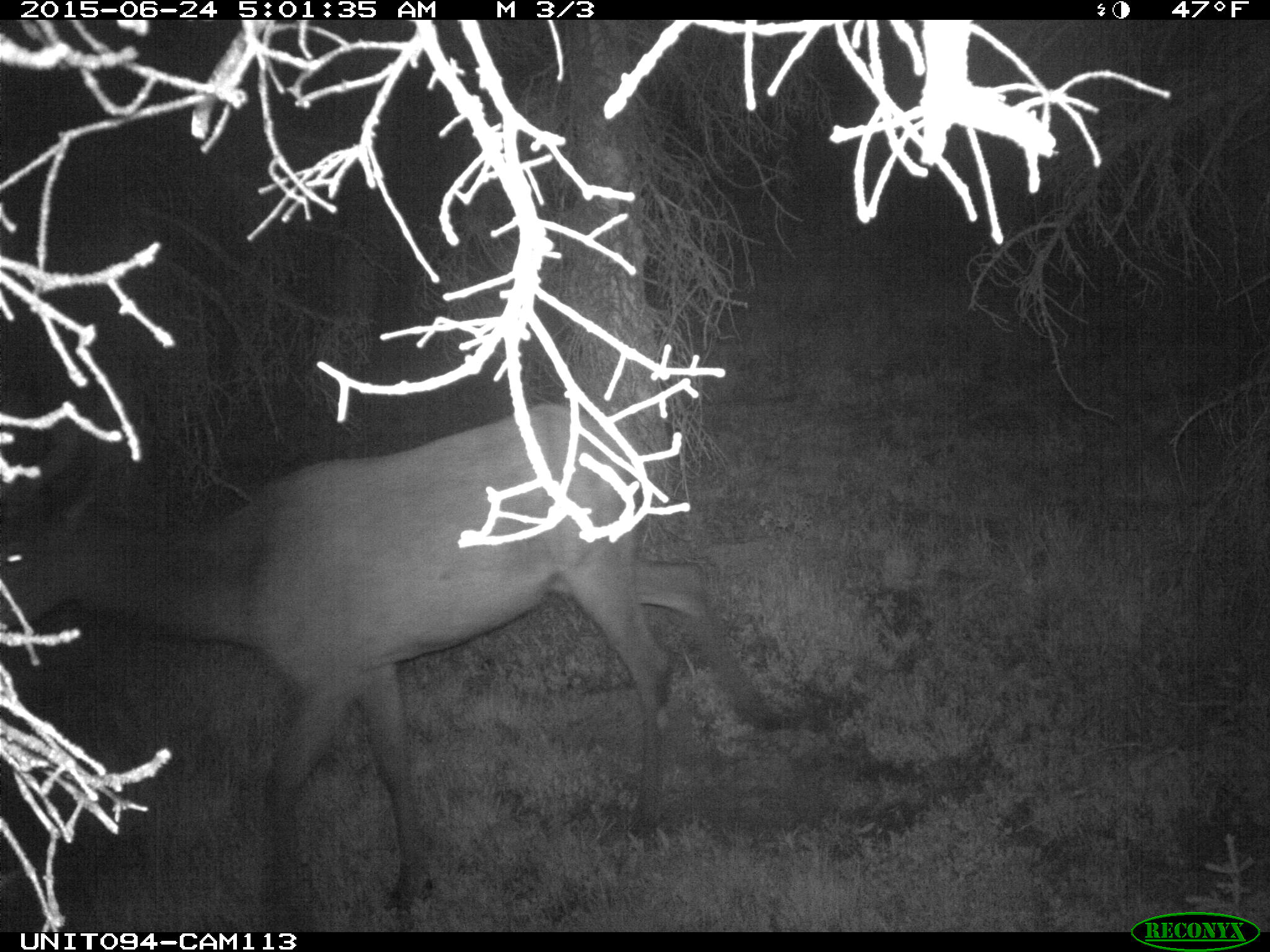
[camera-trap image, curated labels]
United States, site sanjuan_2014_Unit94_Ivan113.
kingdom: Animalia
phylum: Chordata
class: Mammalia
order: Artiodactyla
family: Cervidae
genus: Cervus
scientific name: Cervus elaphus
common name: red deer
Cervus elaphus (red deer).